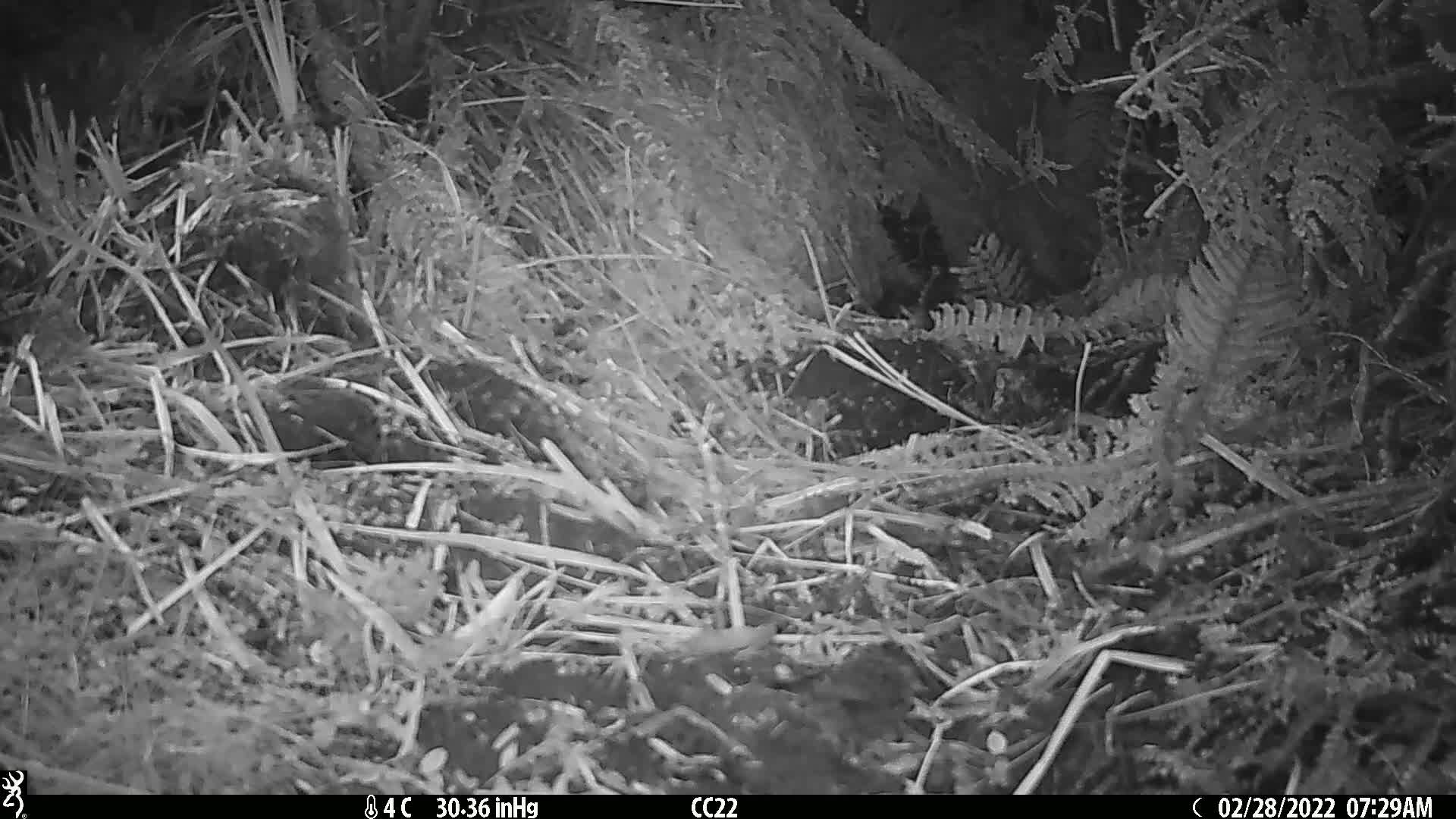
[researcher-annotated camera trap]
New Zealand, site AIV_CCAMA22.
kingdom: Animalia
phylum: Chordata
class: Aves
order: Passeriformes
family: Prunellidae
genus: Prunella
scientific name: Prunella modularis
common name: dunnock